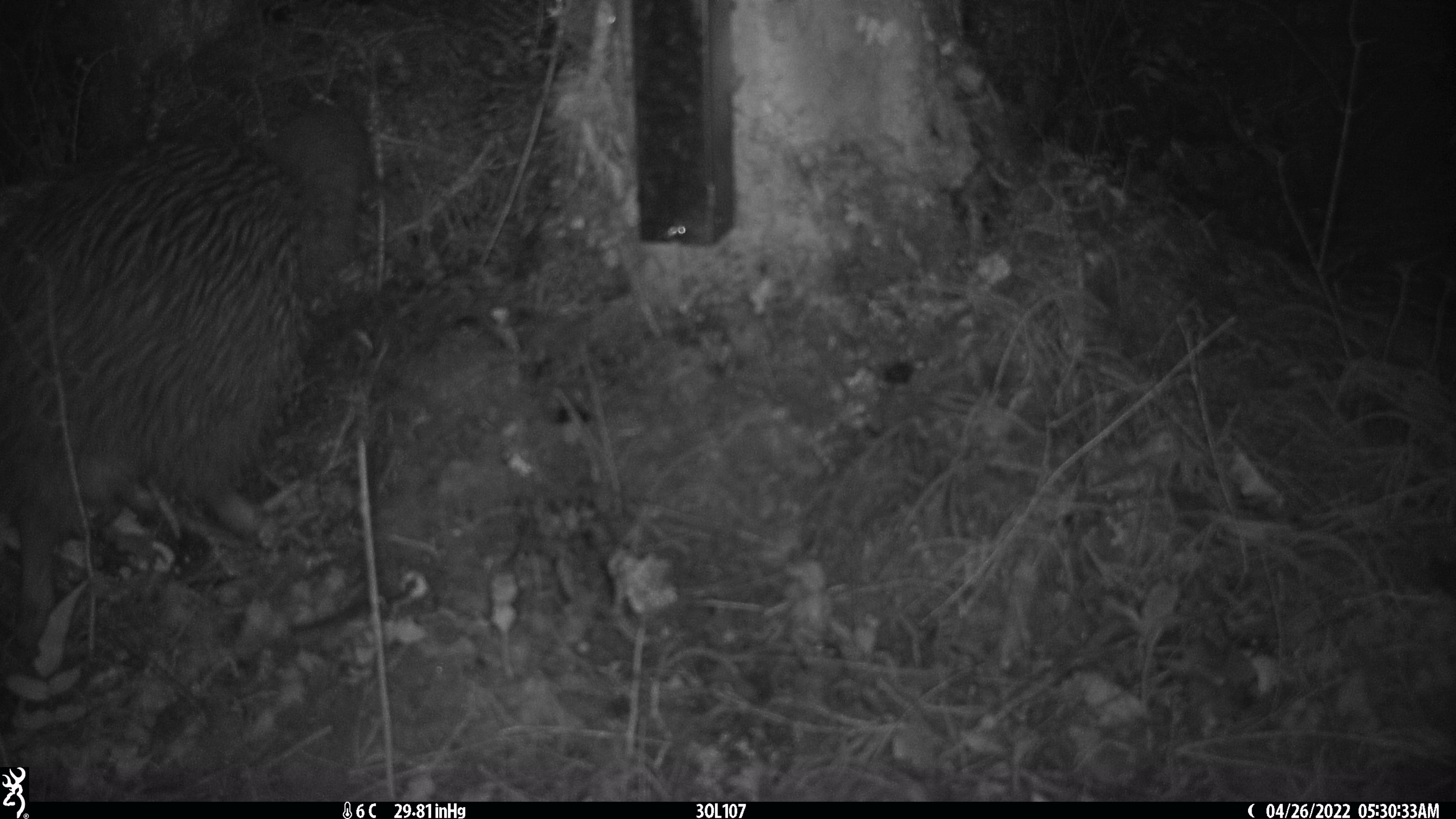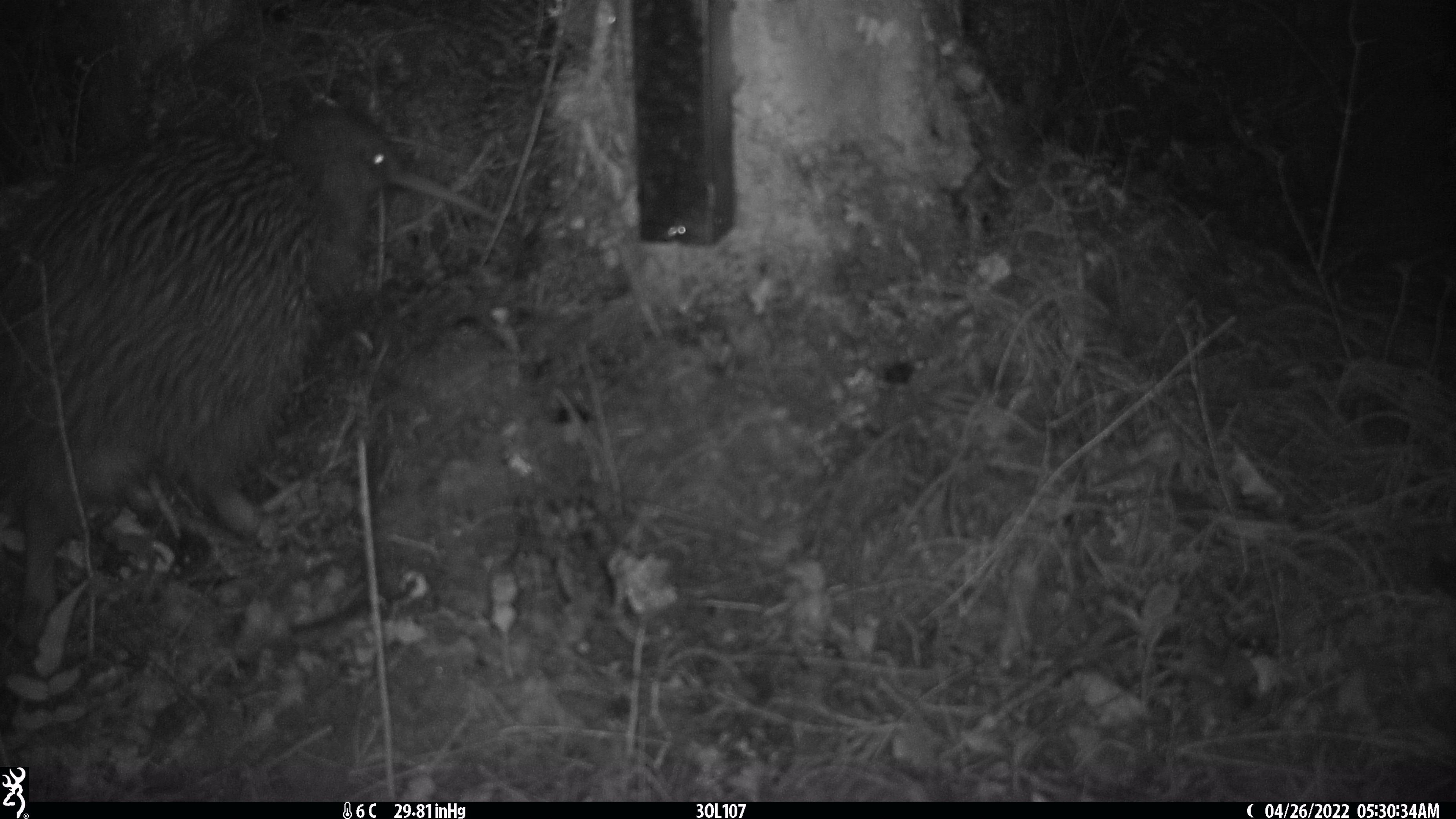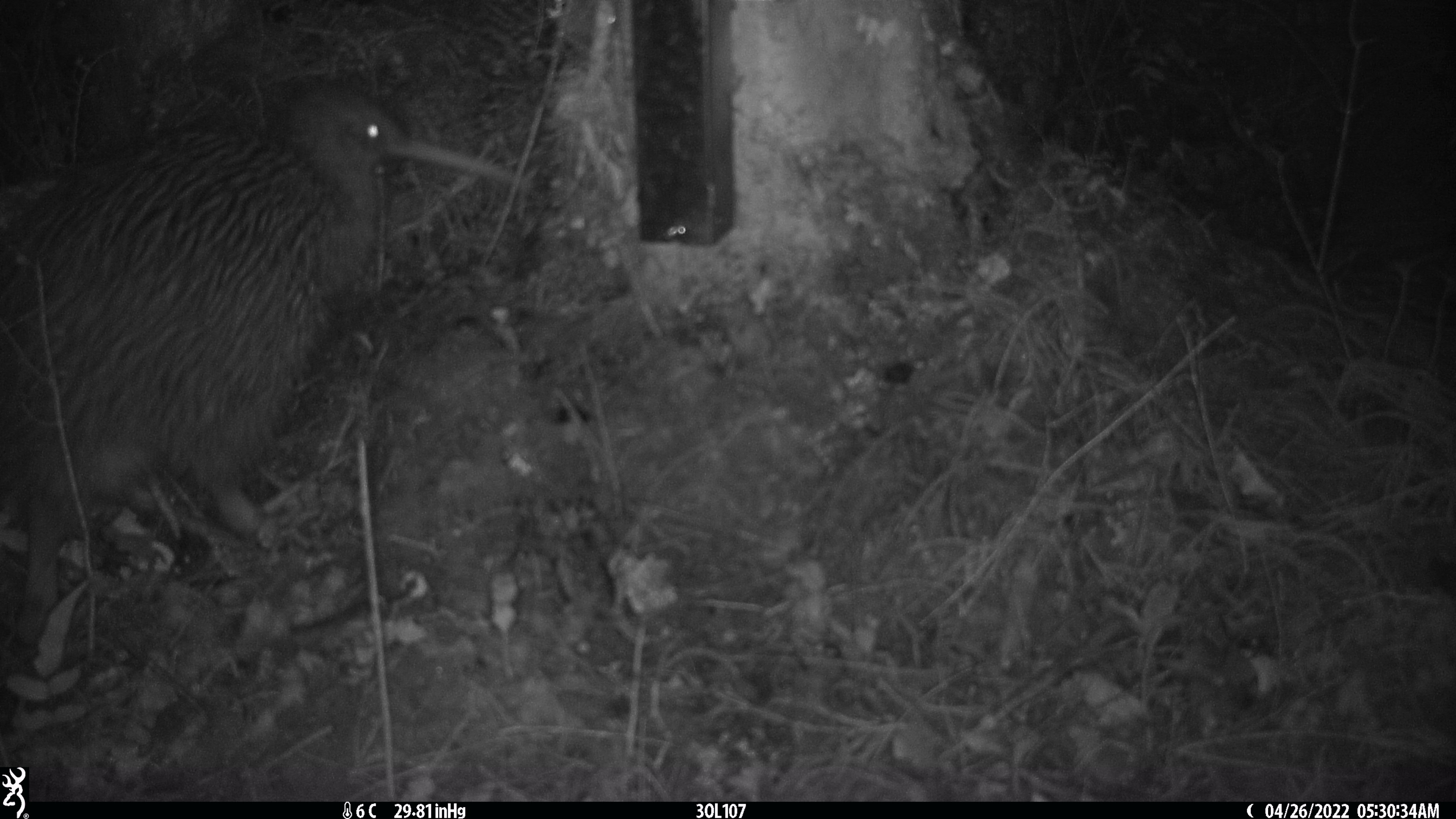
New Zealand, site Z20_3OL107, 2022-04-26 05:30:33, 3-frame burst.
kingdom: Animalia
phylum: Chordata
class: Aves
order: Apterygiformes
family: Apterygidae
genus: Apteryx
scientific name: Apteryx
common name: kiwi